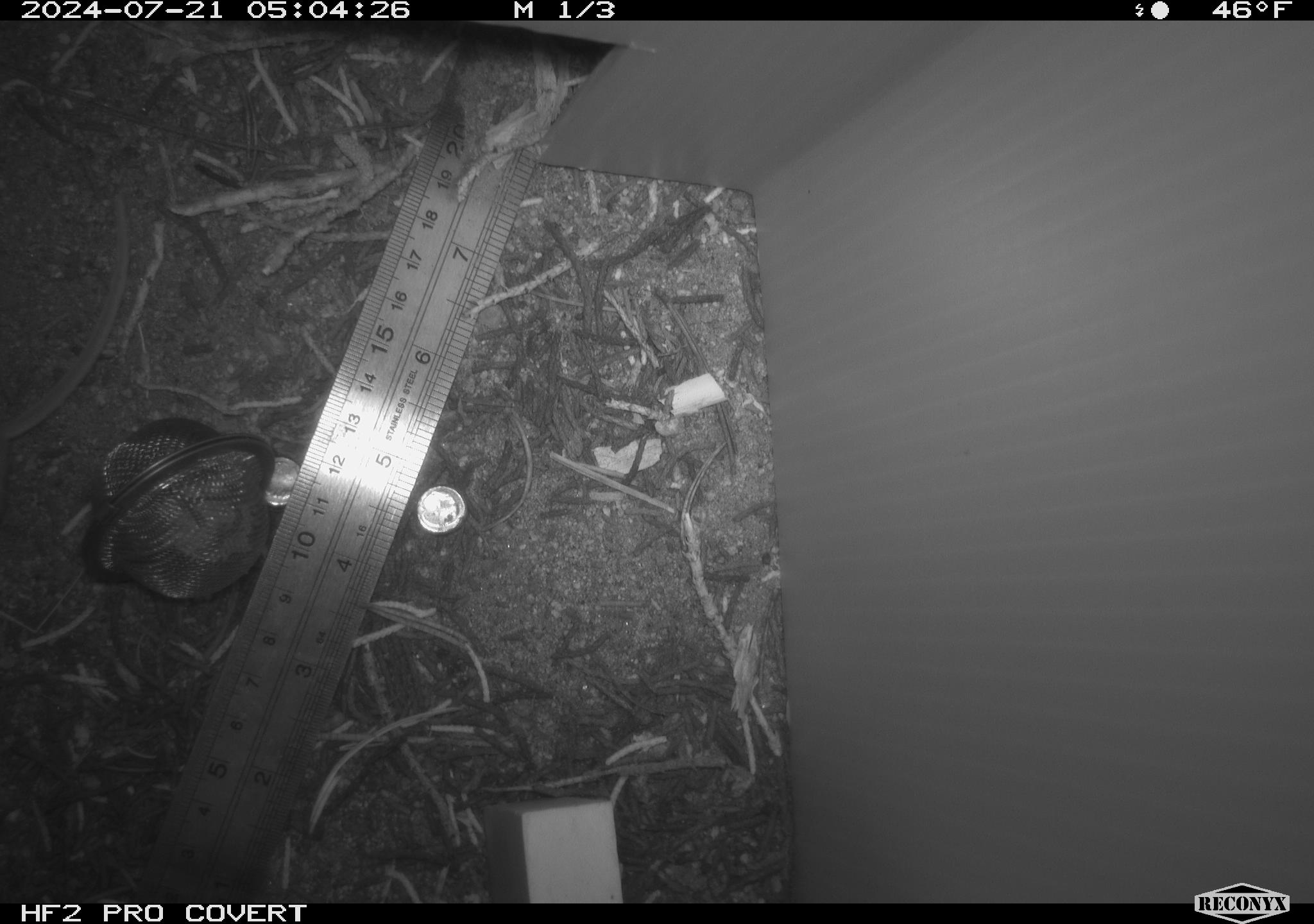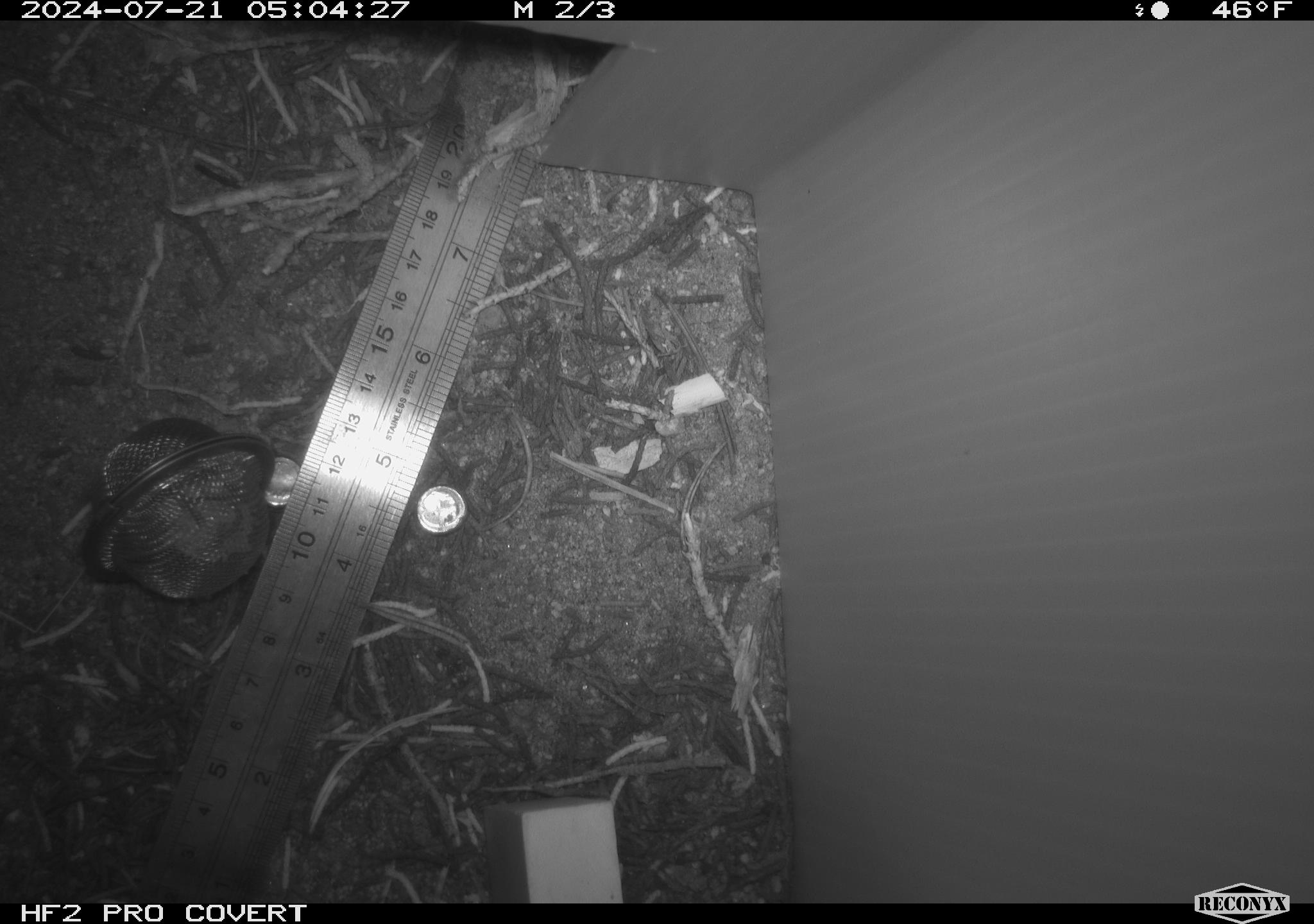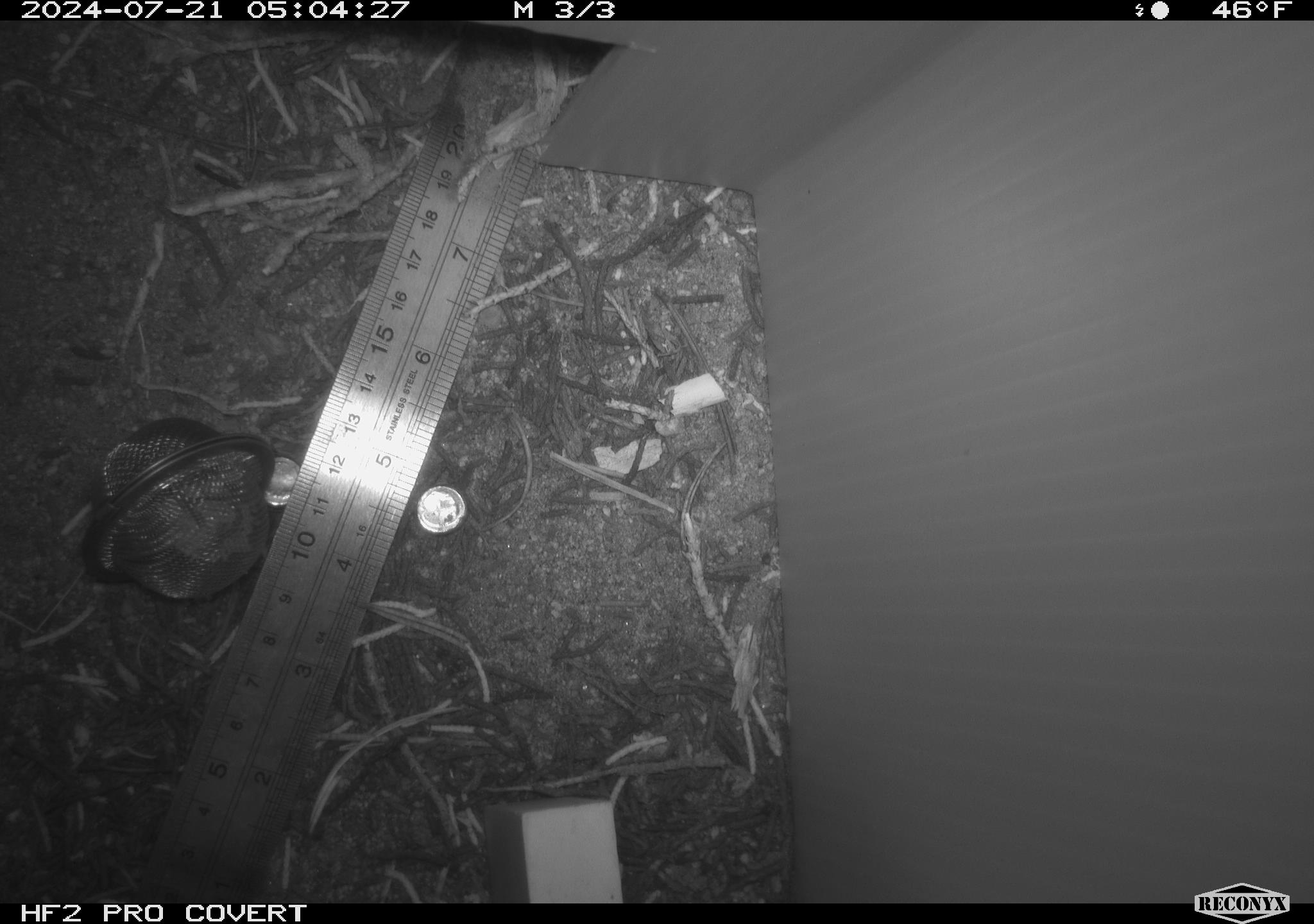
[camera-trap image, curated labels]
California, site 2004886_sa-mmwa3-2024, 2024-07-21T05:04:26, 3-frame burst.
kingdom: Animalia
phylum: Chordata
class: Mammalia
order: Rodentia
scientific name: Rodentia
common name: mouse species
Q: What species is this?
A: Mouse species (Rodentia).